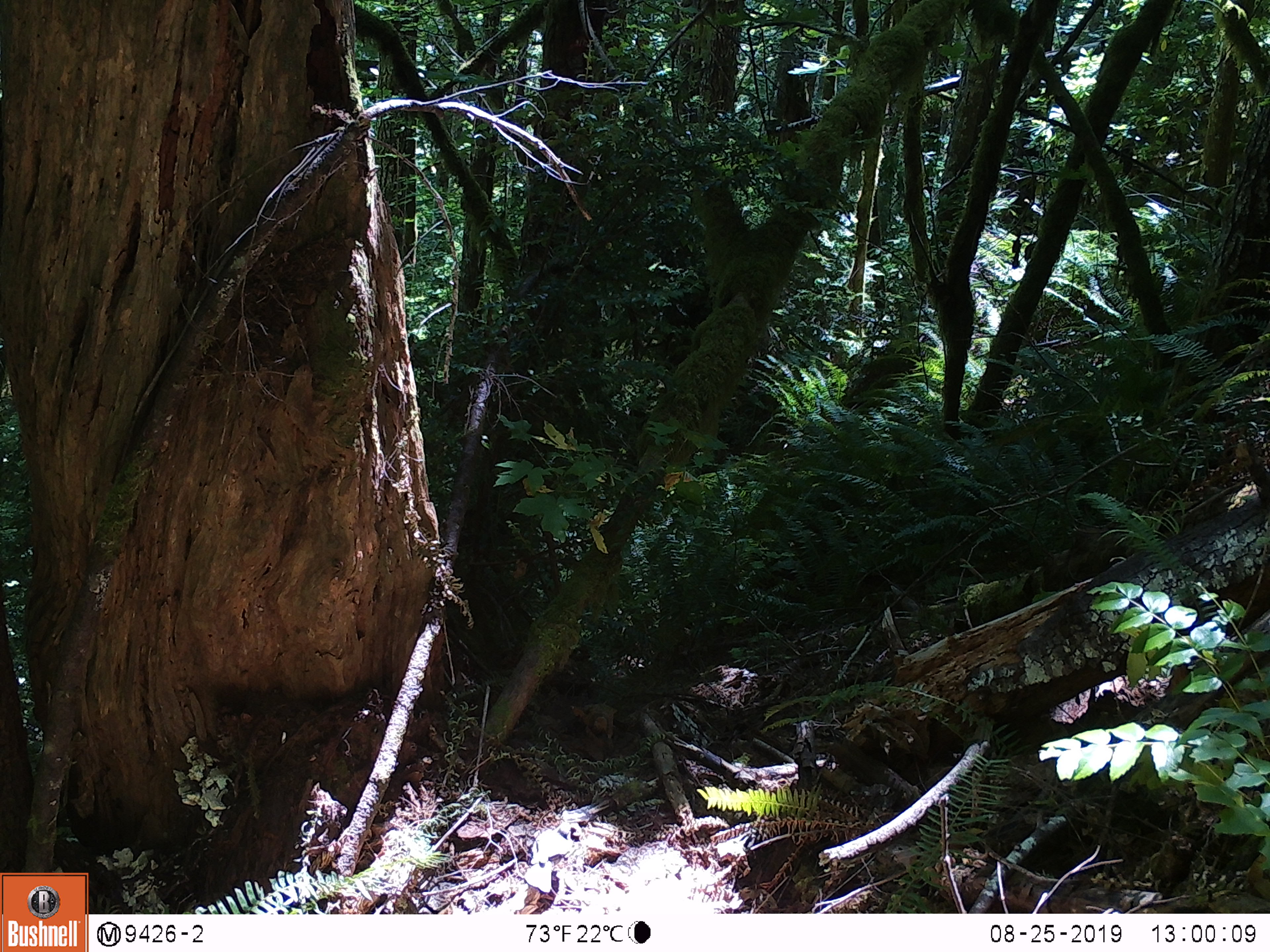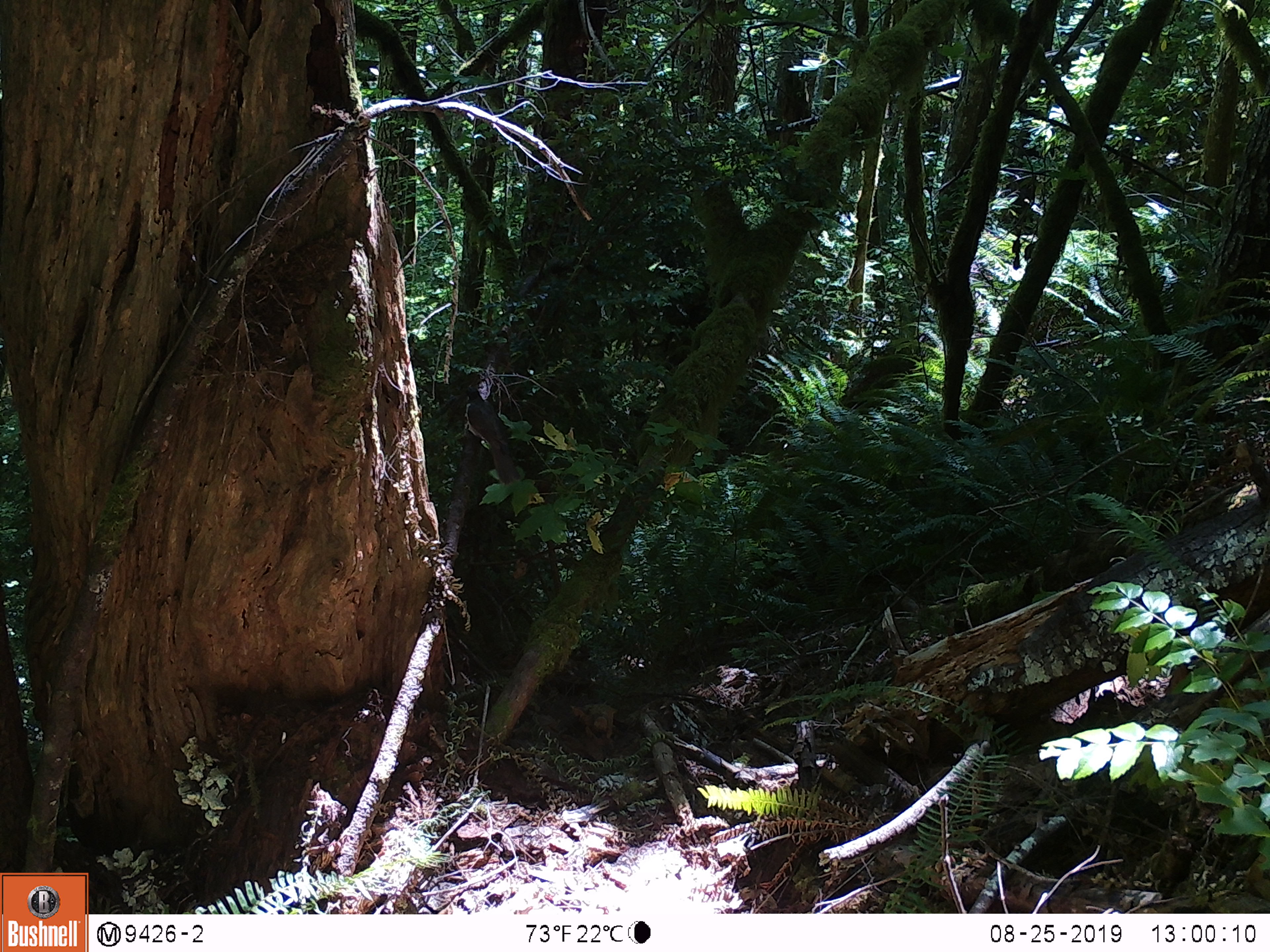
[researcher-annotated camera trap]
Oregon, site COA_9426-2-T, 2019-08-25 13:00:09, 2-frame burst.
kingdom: Animalia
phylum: Chordata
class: Aves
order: Passeriformes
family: Corvidae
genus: Perisoreus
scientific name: Perisoreus canadensis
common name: canada jay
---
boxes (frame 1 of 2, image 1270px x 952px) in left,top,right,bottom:
canada jay: 510,800,592,901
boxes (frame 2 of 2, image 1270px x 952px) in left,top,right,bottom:
canada jay: 443,368,542,493